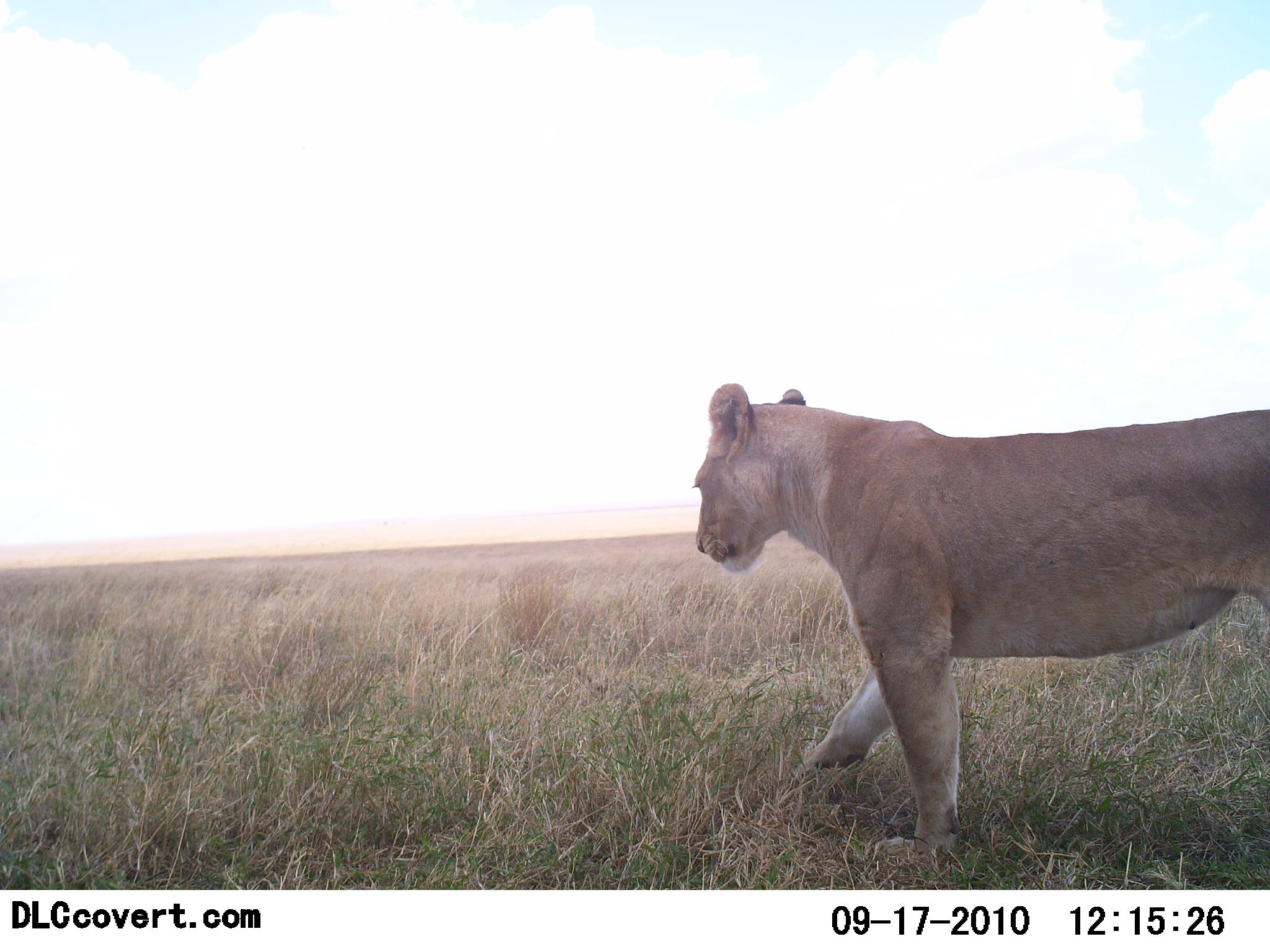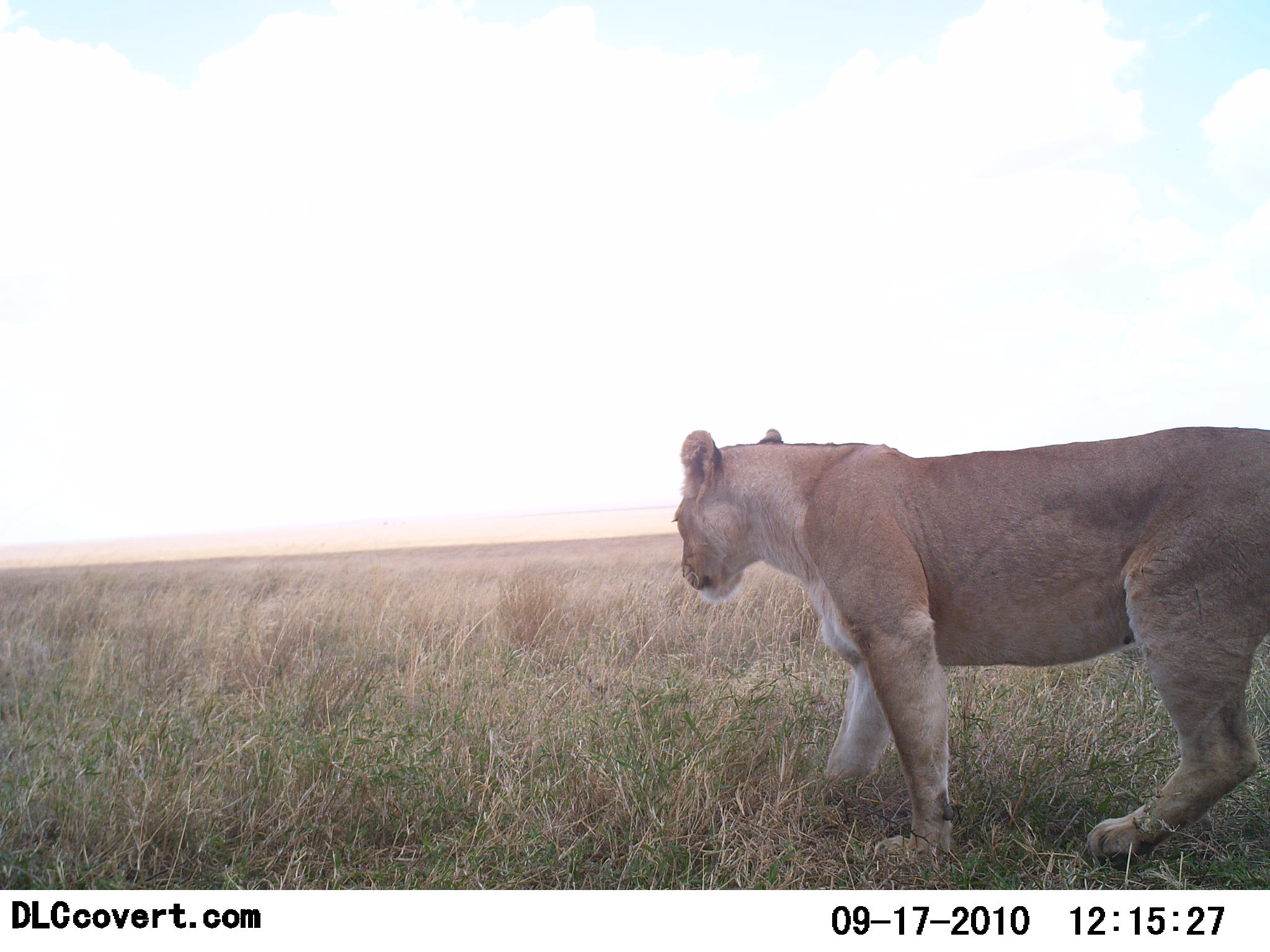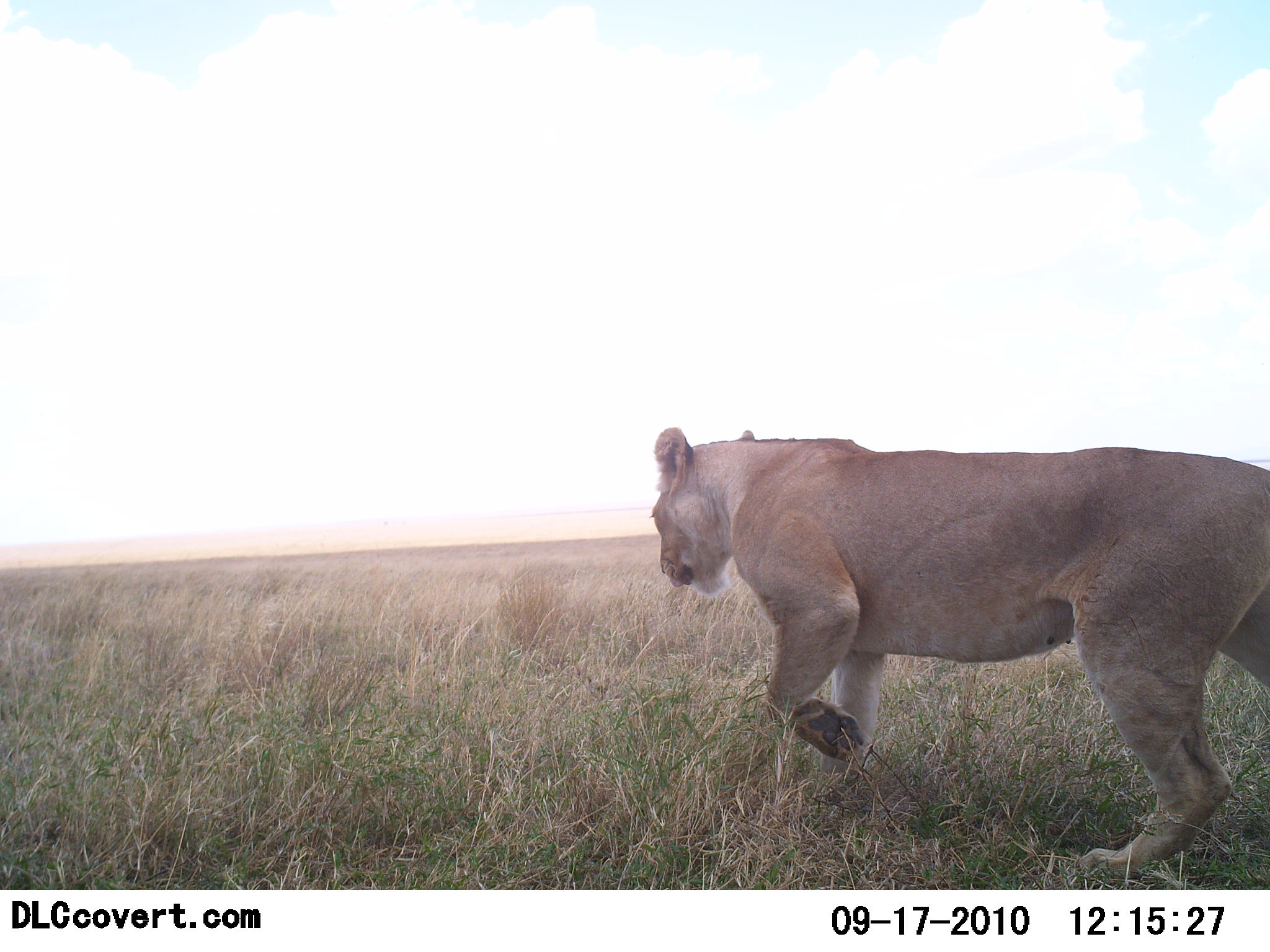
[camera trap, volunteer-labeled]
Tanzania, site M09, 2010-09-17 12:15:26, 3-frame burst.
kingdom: Animalia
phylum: Chordata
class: Mammalia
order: Carnivora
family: Felidae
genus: Panthera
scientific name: Panthera leo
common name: lion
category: lionfemale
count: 1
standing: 0%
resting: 0%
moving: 100%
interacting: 0%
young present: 0%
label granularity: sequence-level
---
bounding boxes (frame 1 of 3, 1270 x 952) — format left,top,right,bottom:
animal: 689,382,1270,870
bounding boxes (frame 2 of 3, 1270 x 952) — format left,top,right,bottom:
animal: 672,427,1270,871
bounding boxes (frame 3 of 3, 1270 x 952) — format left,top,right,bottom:
animal: 648,427,1270,880